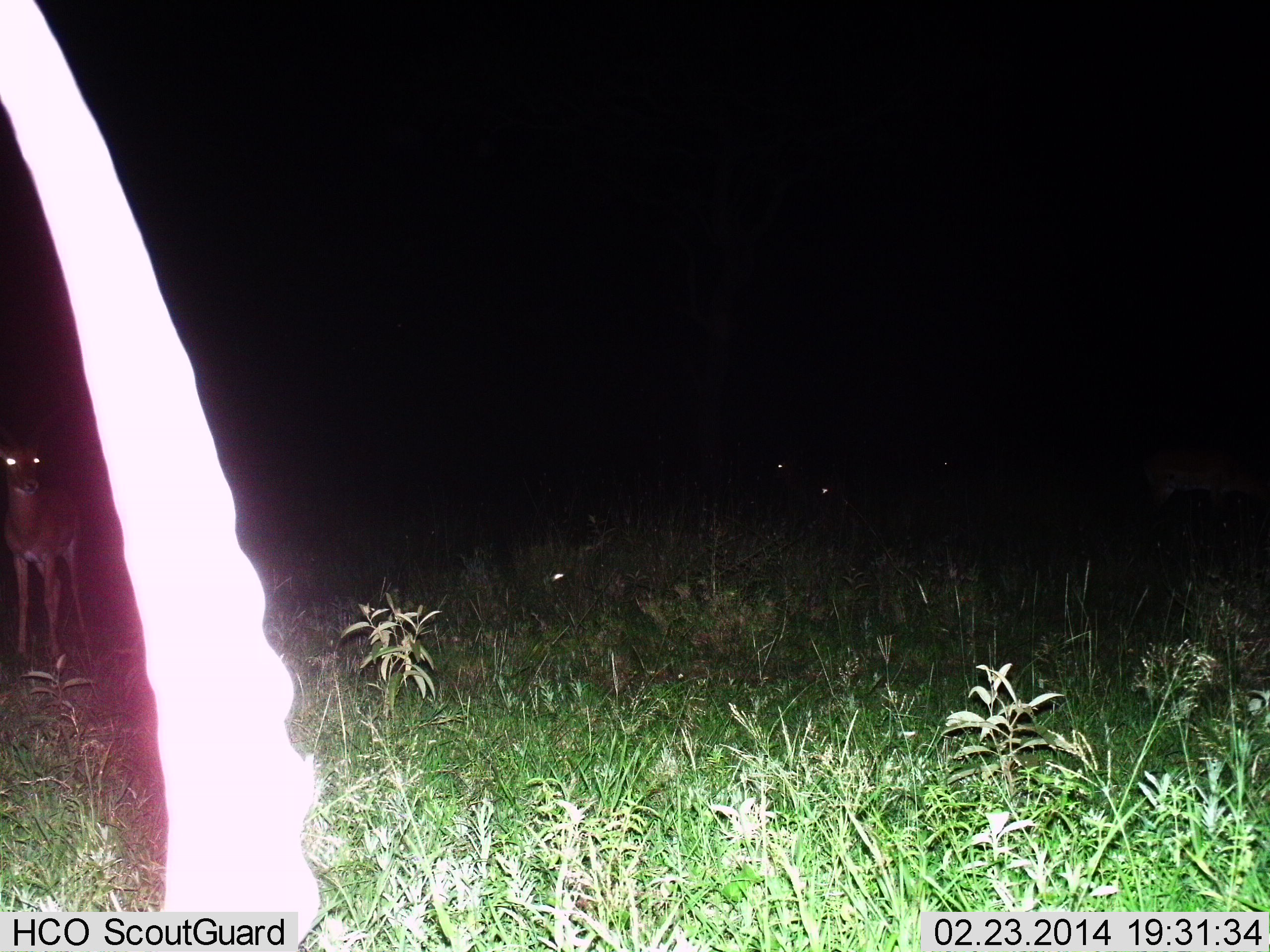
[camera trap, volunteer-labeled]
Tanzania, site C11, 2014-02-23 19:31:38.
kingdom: Animalia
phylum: Chordata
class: Mammalia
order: Artiodactyla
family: Bovidae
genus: Aepyceros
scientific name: Aepyceros melampus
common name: impala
Impala (Aepyceros melampus), count 3. Behavior (volunteer vote fractions): standing 100%, resting 22%, moving 0%, interacting 0%. Young present (vote fraction): 0%. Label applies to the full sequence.